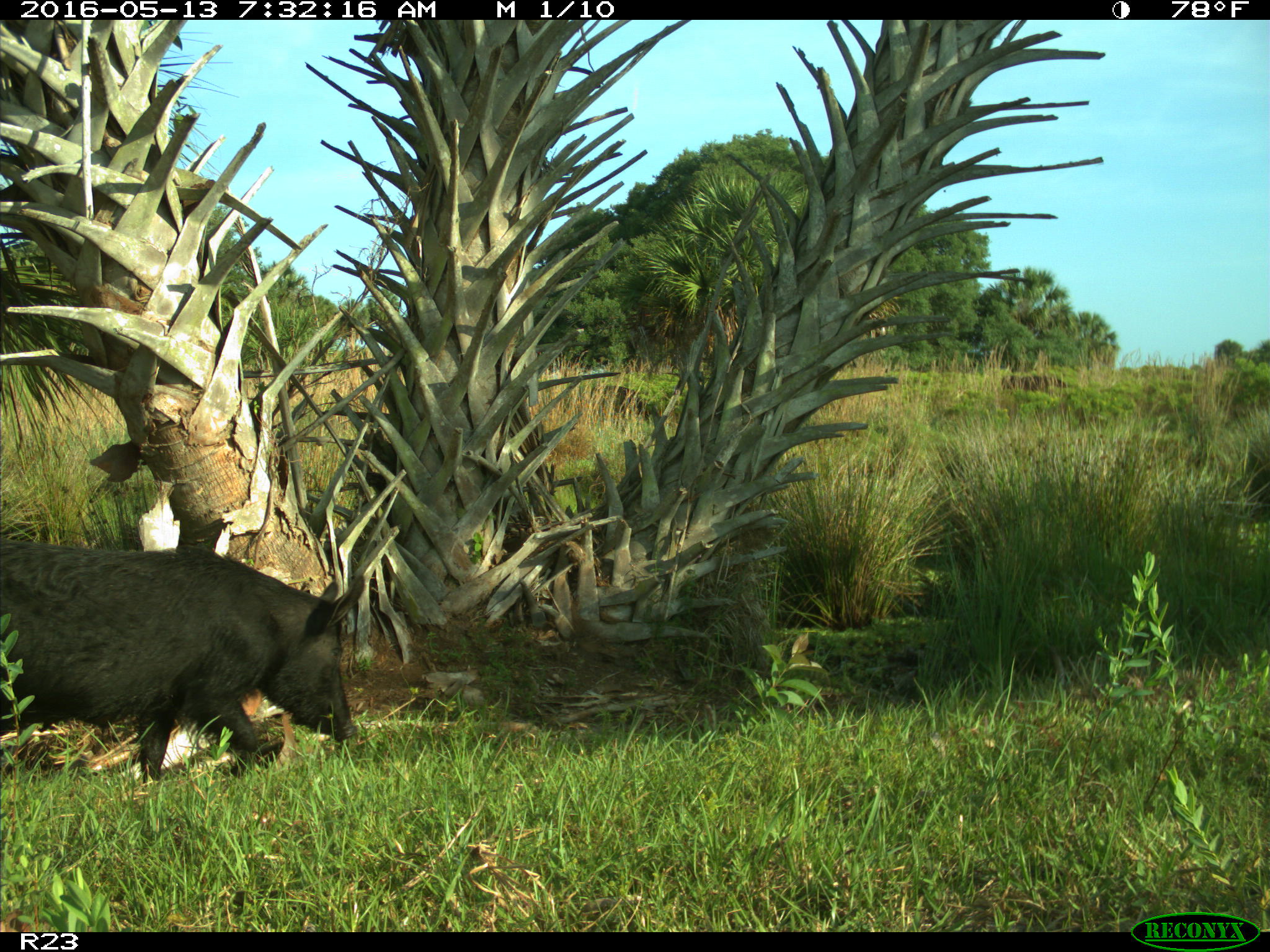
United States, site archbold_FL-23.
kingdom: Animalia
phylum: Chordata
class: Mammalia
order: Artiodactyla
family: Suidae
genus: Sus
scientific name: Sus scrofa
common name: wild boar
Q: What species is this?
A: Sus scrofa (wild boar).